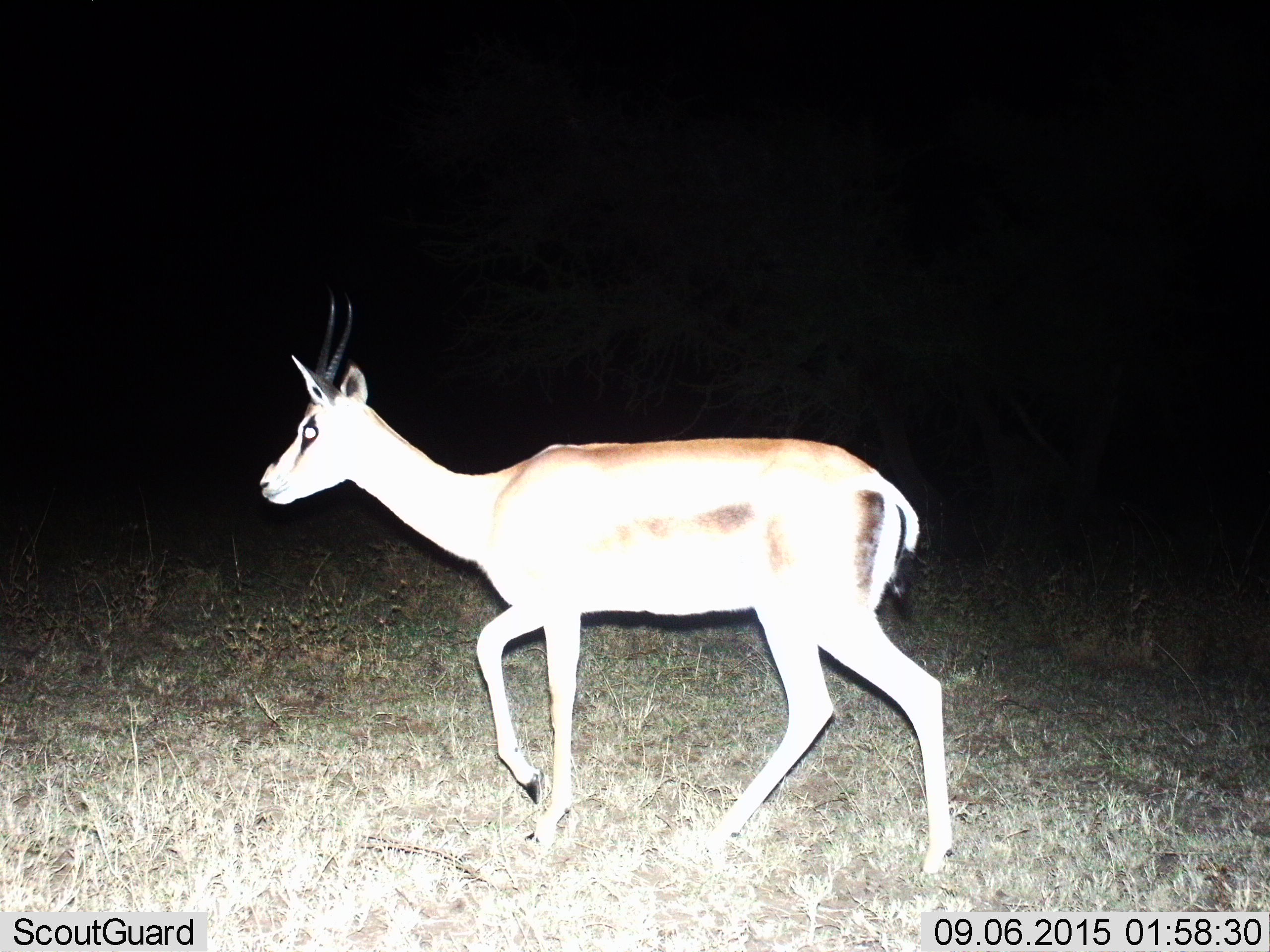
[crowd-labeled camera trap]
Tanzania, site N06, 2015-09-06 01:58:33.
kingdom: Animalia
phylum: Chordata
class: Mammalia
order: Artiodactyla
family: Bovidae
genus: Eudorcas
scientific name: Eudorcas thomsonii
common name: thomson's gazelle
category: gazellethomsons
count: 1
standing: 0%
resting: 0%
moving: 100%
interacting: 0%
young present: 0%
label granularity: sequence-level